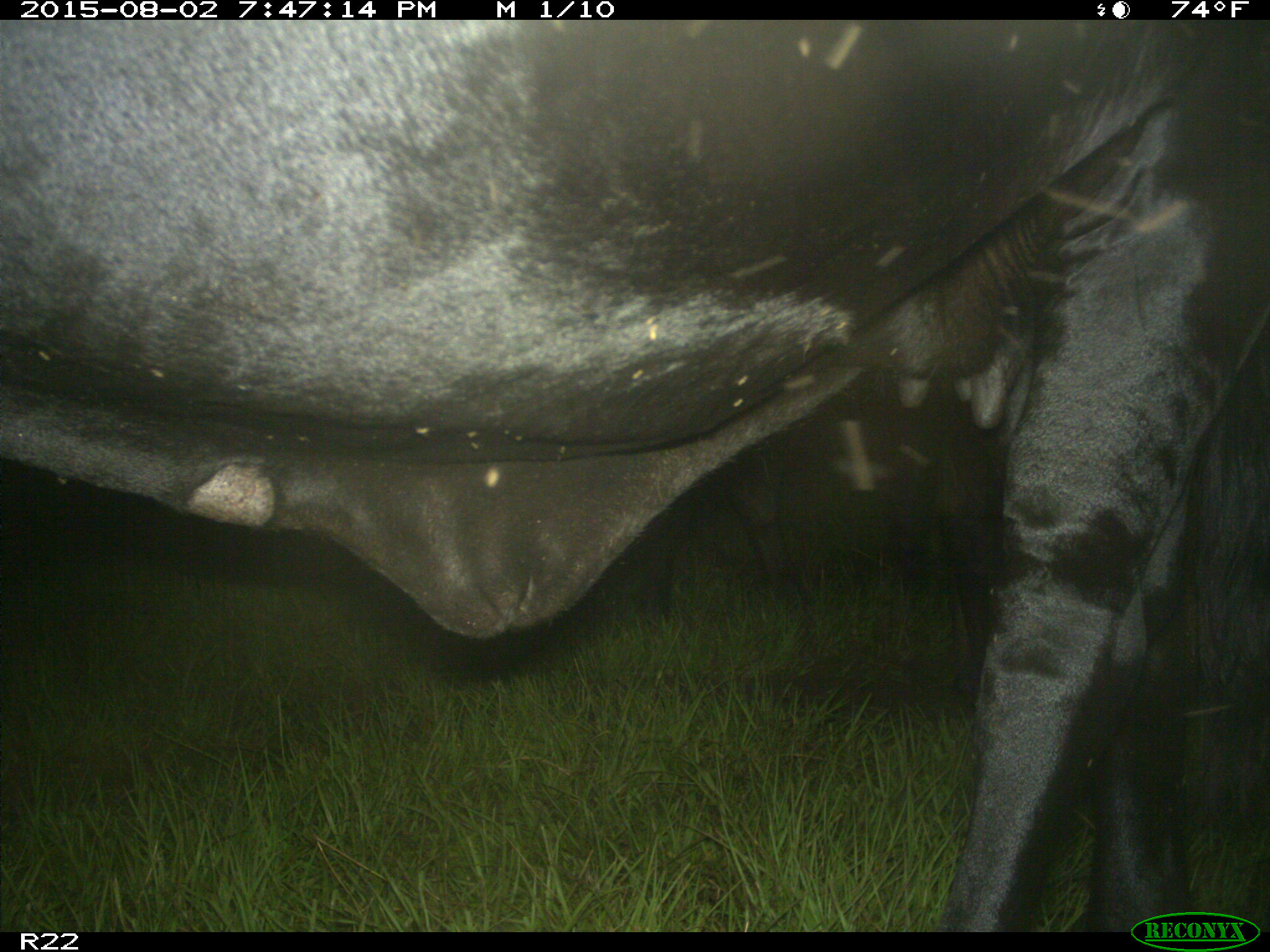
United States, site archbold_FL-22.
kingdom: Animalia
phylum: Chordata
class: Mammalia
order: Artiodactyla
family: Bovidae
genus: Bos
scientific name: Bos taurus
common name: domestic cow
Bos taurus (domestic cow).